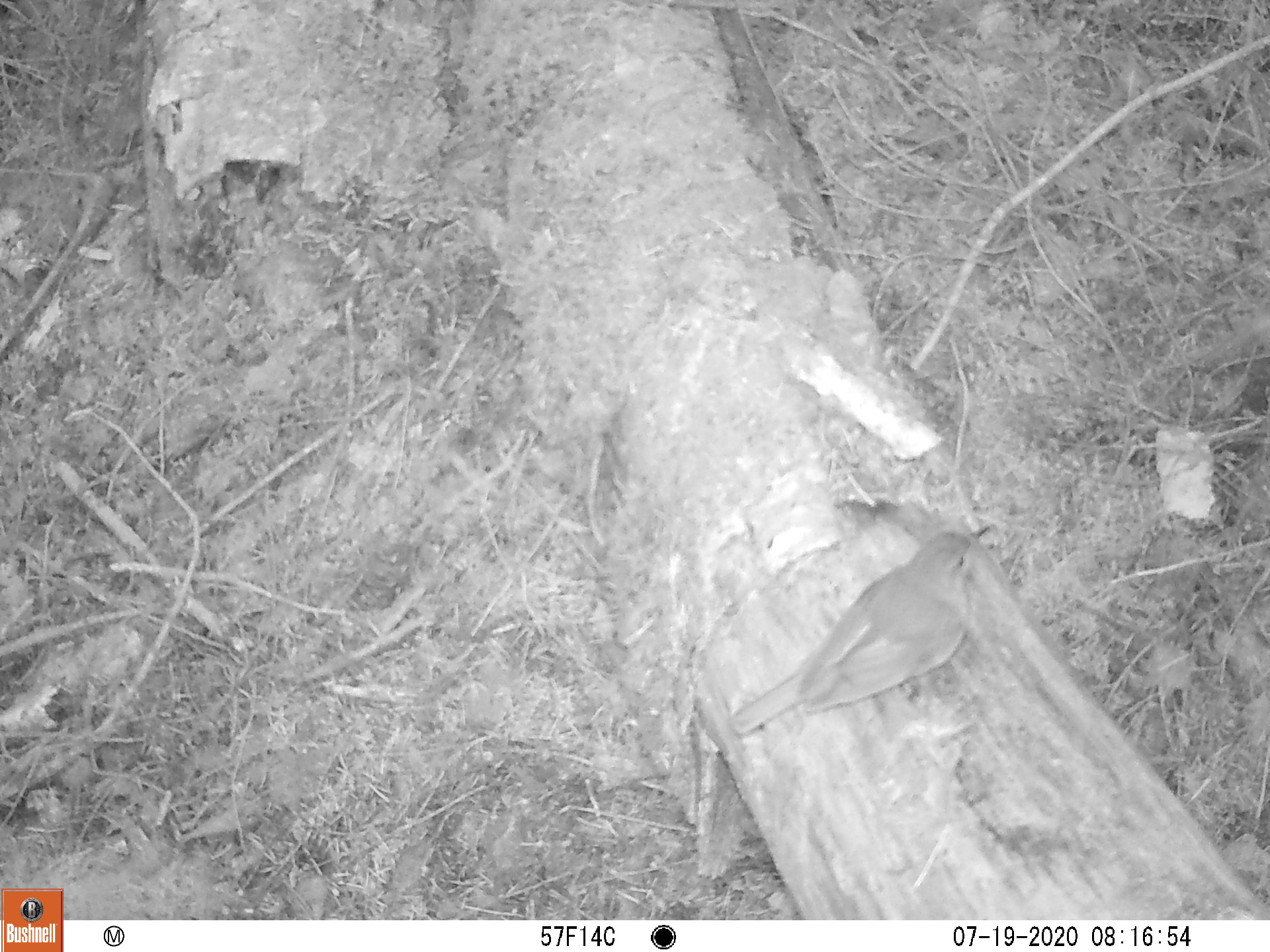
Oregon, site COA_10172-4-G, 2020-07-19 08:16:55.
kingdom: Animalia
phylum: Chordata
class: Aves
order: Passeriformes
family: Turdidae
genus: Catharus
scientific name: Catharus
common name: brown thrushes and nightingale-thrushes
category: catharus species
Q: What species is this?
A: Catharus species (brown thrushes and nightingale-thrushes) (Catharus).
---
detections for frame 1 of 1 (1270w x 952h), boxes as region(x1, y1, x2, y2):
catharus species: region(717, 512, 1013, 757)